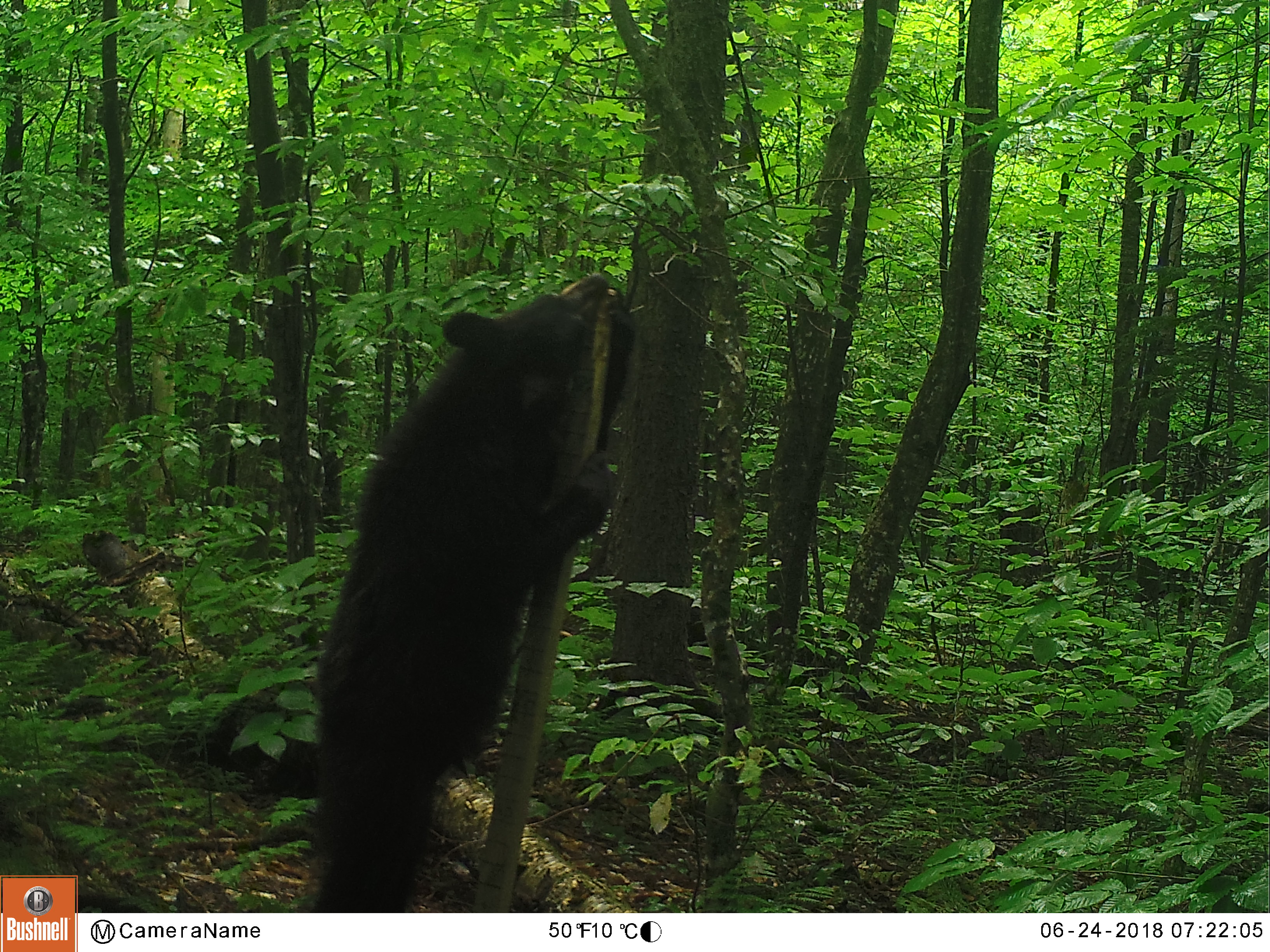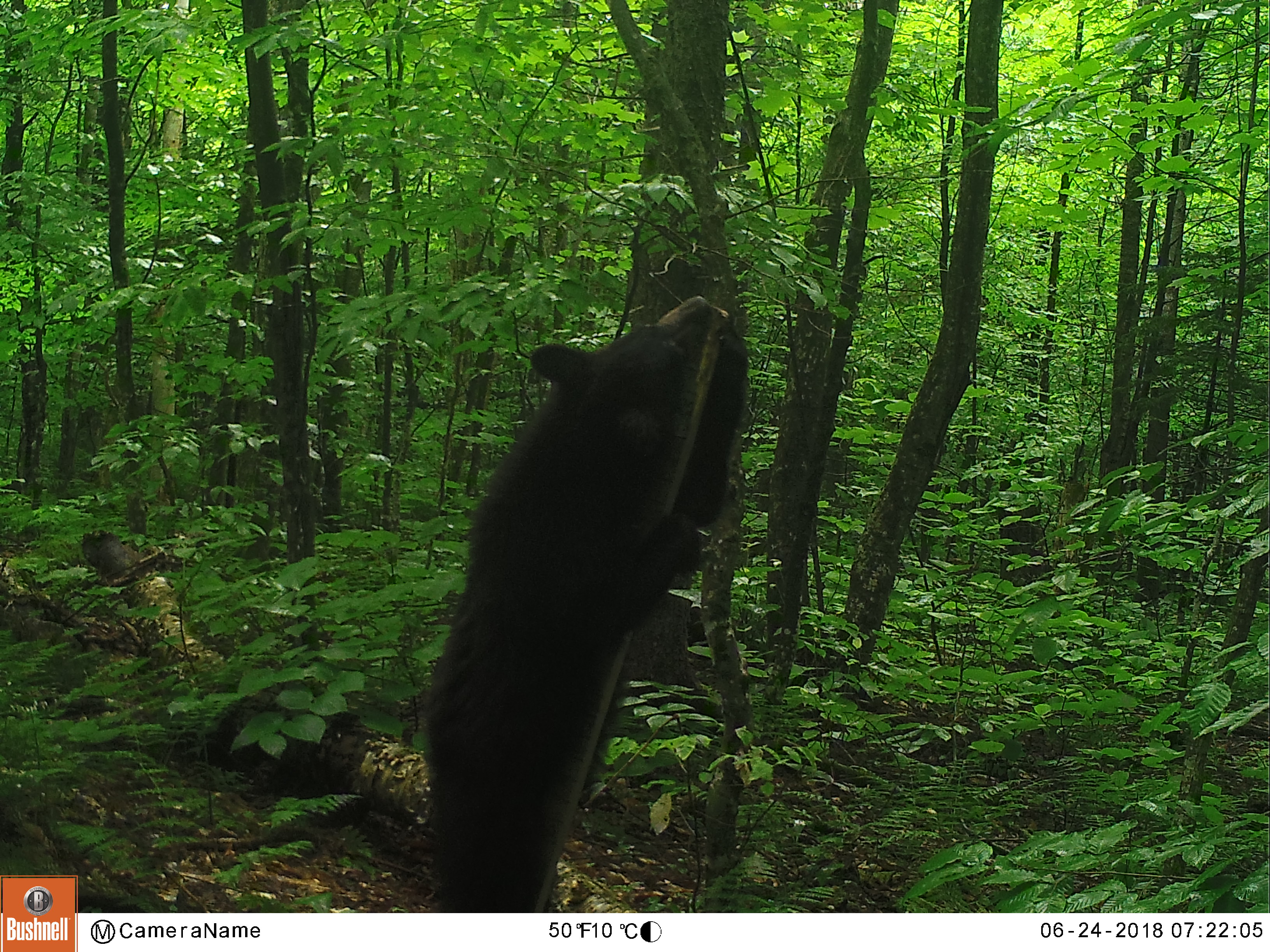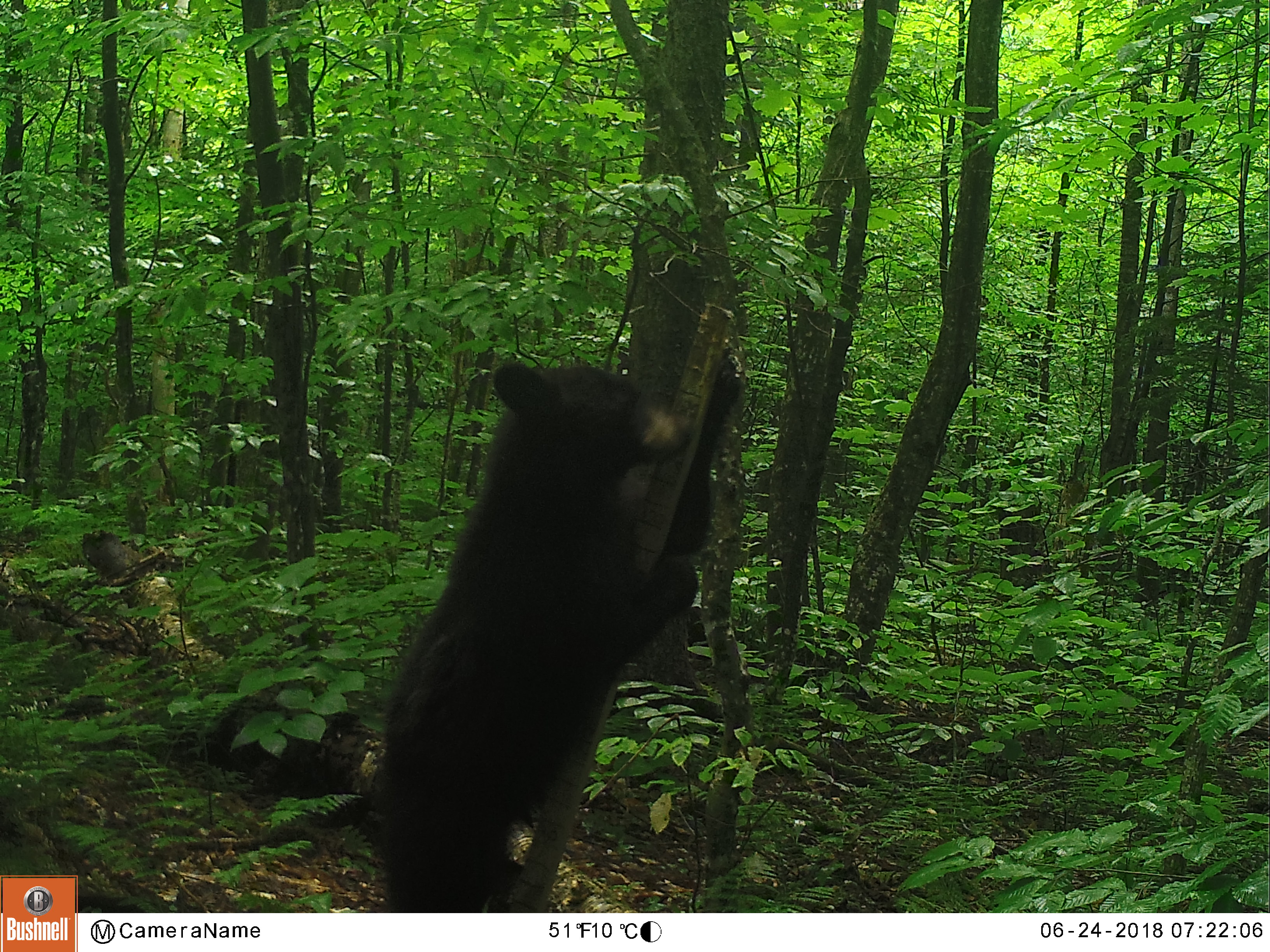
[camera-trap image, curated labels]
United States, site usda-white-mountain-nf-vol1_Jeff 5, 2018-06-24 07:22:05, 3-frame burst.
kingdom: Animalia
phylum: Chordata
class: Mammalia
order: Carnivora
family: Ursidae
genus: Ursus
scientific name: Ursus americanus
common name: black bear